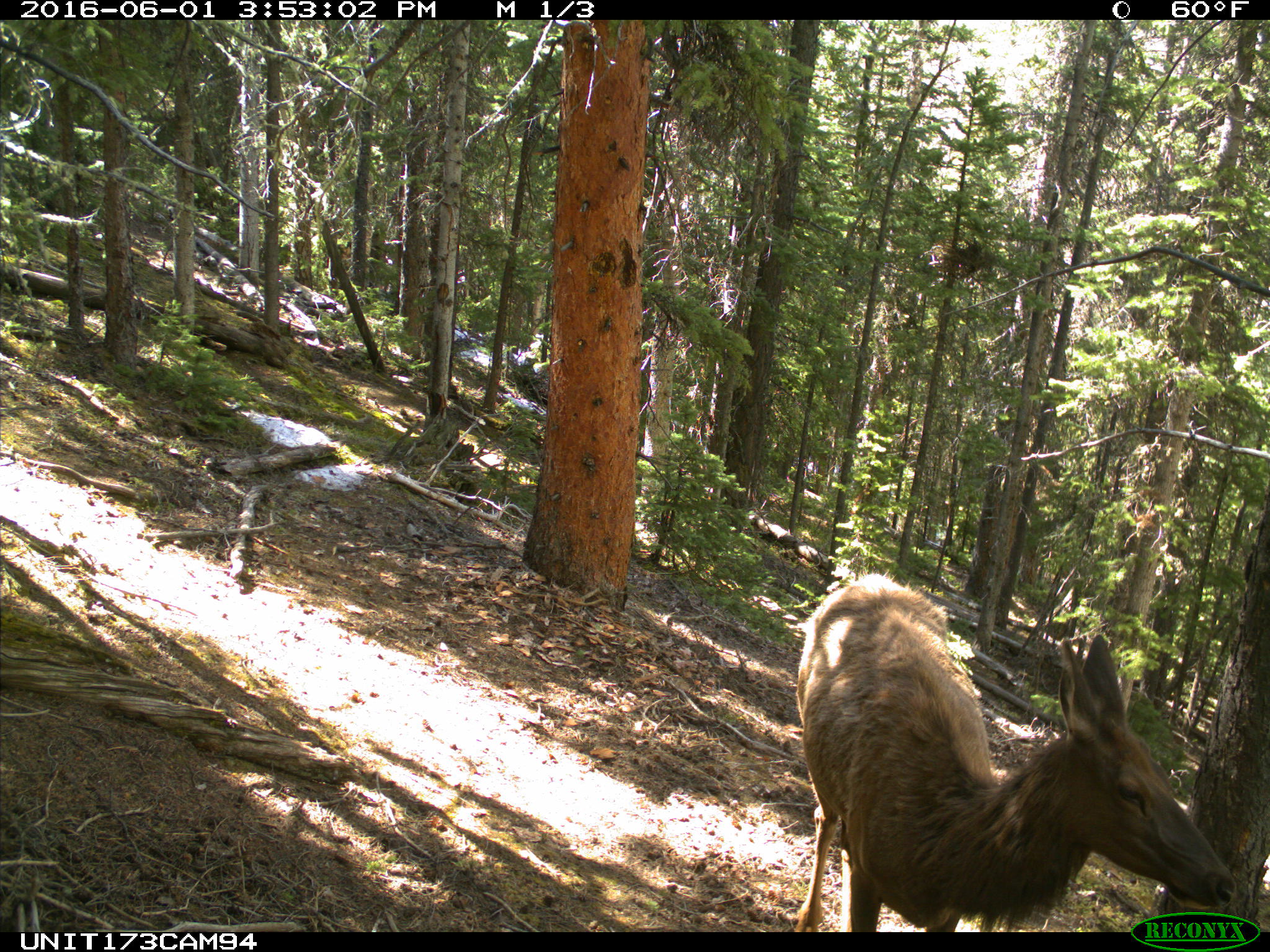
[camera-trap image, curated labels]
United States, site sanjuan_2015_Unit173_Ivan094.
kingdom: Animalia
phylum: Chordata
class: Mammalia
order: Artiodactyla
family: Cervidae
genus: Cervus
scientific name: Cervus elaphus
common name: red deer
Cervus elaphus (red deer).